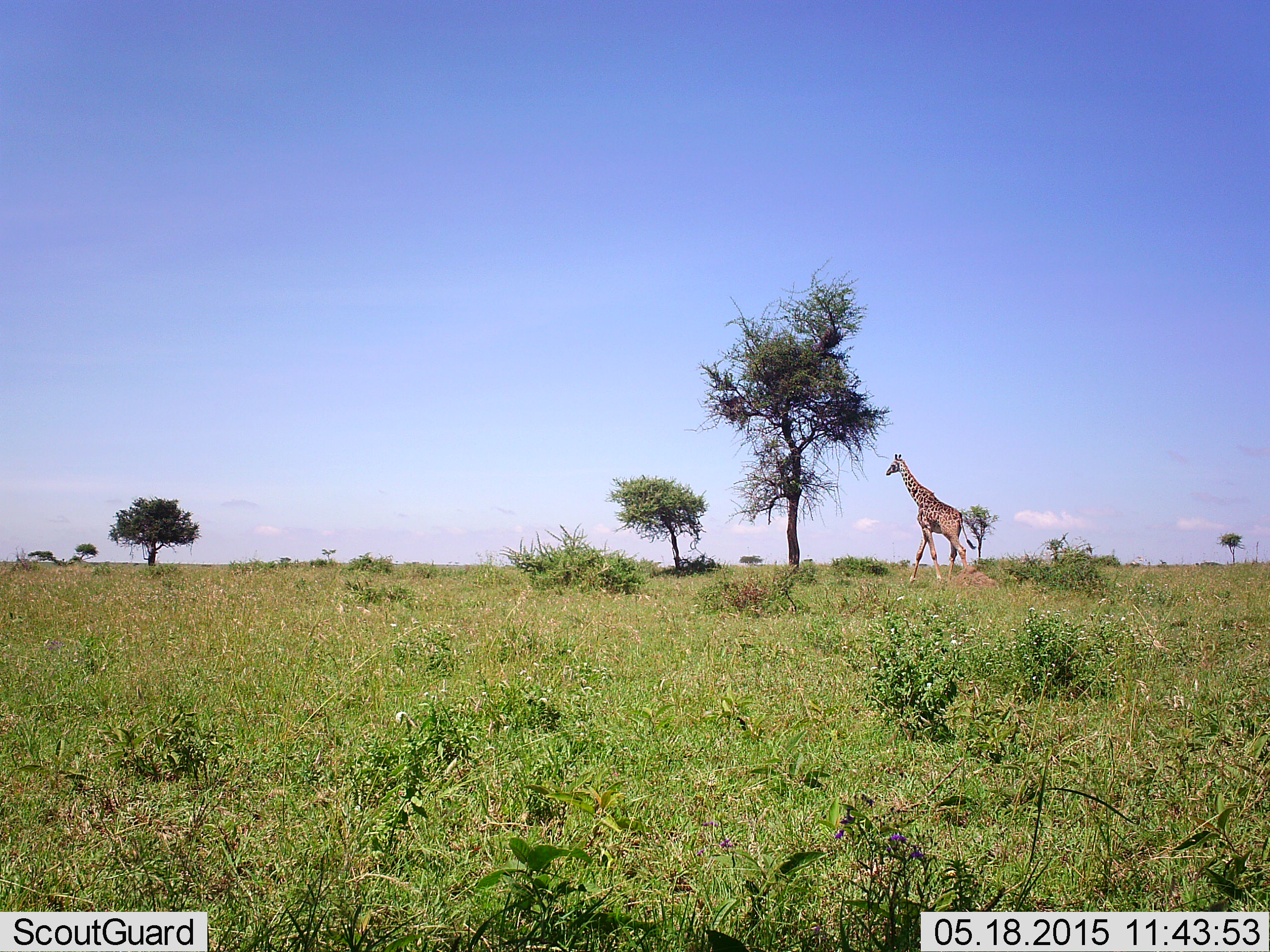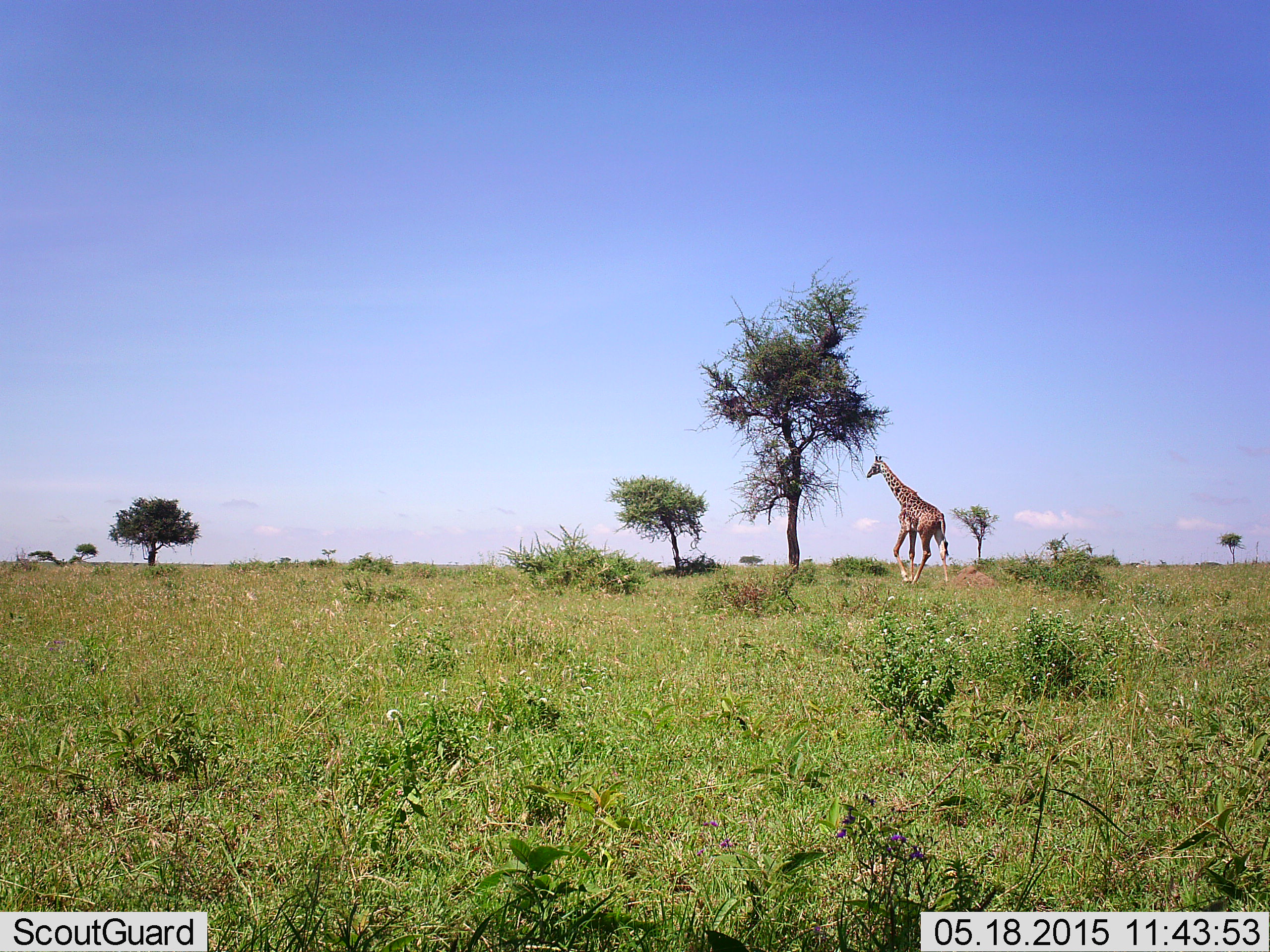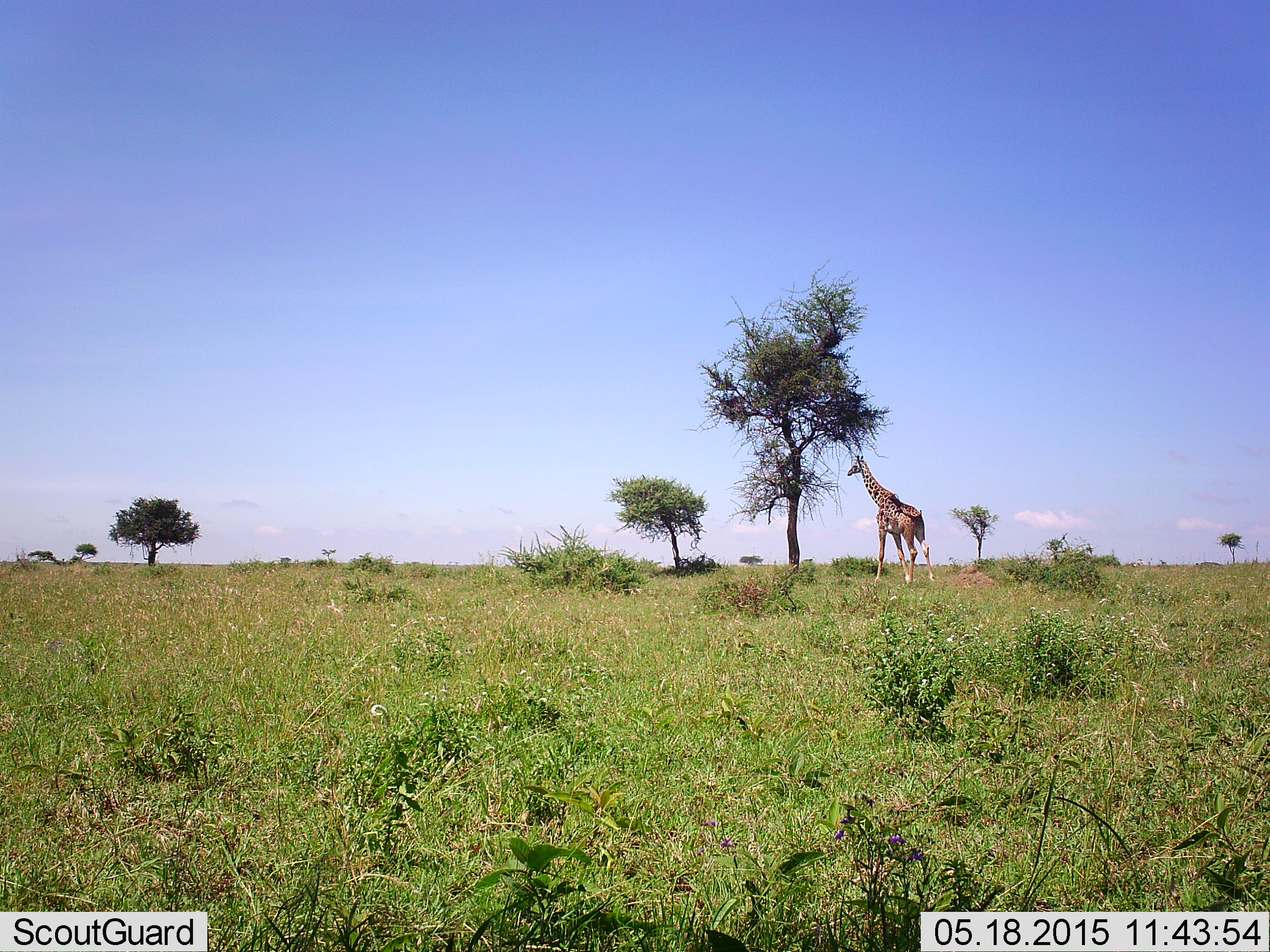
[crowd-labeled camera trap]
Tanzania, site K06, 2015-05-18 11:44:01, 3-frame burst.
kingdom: Animalia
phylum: Chordata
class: Mammalia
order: Artiodactyla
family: Giraffidae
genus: Giraffa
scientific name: Giraffa camelopardalis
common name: giraffe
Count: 1.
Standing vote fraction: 10%.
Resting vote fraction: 0%.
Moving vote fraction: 90%.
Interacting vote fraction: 0%.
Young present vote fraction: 0%.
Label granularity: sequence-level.